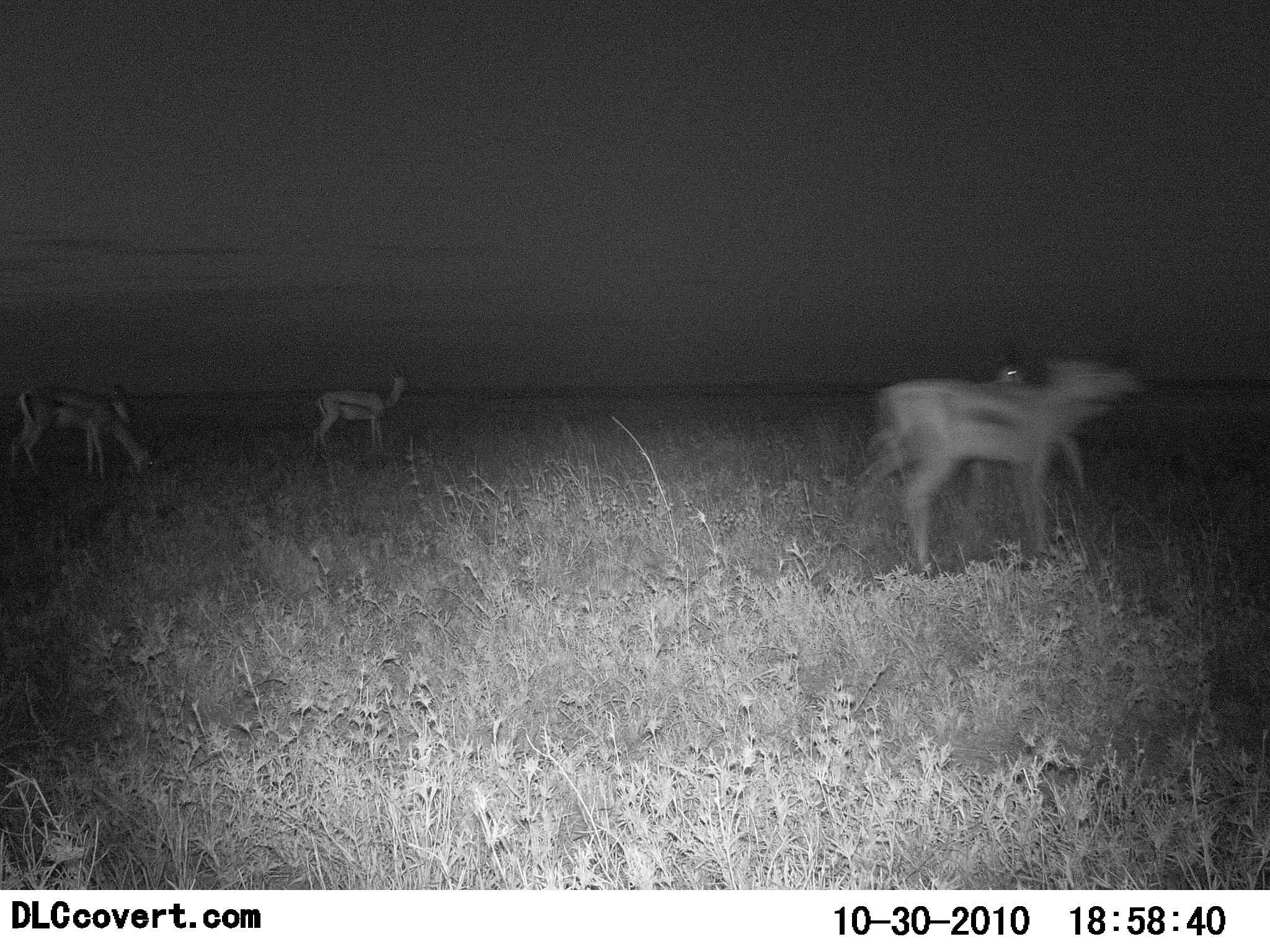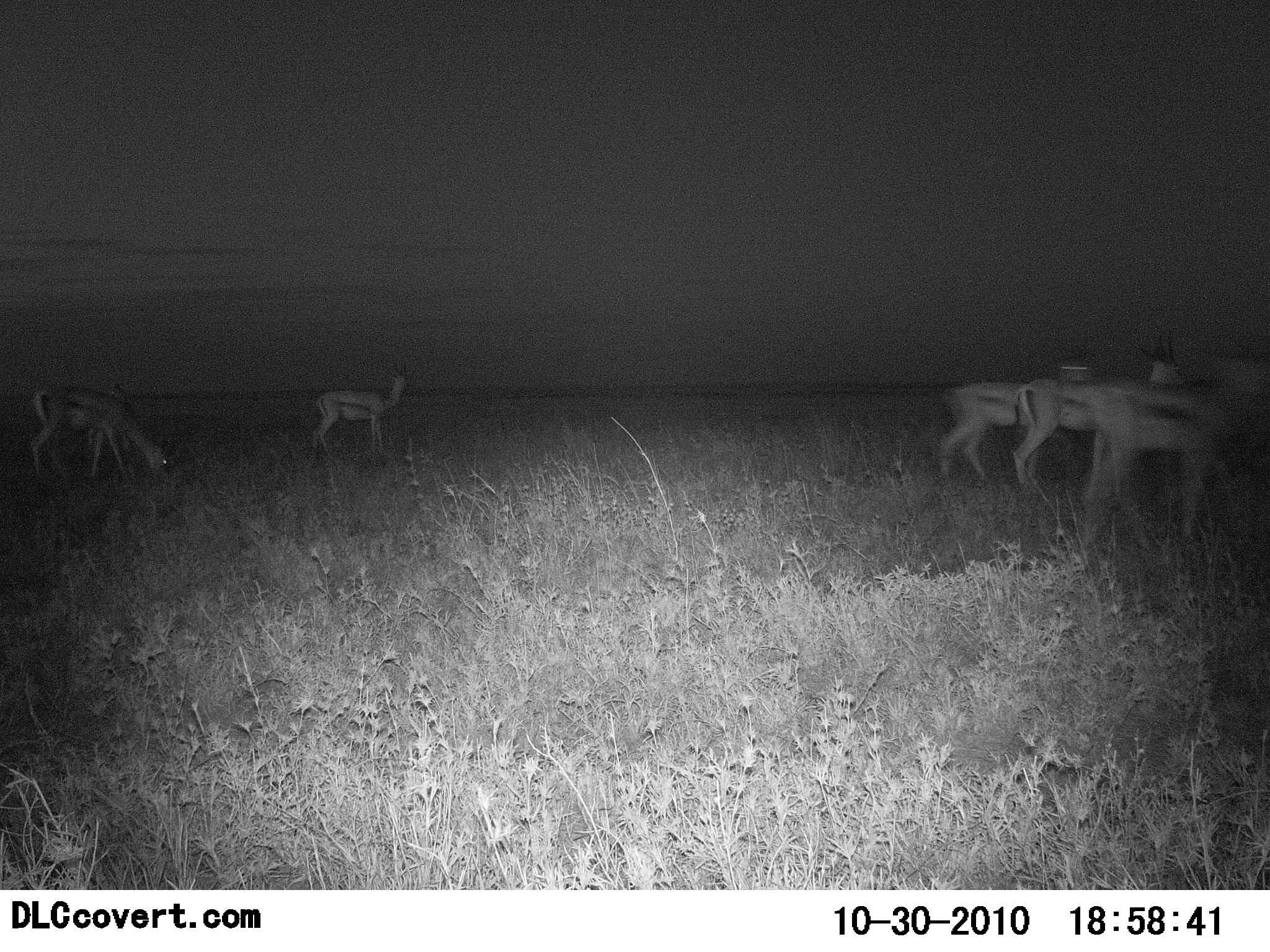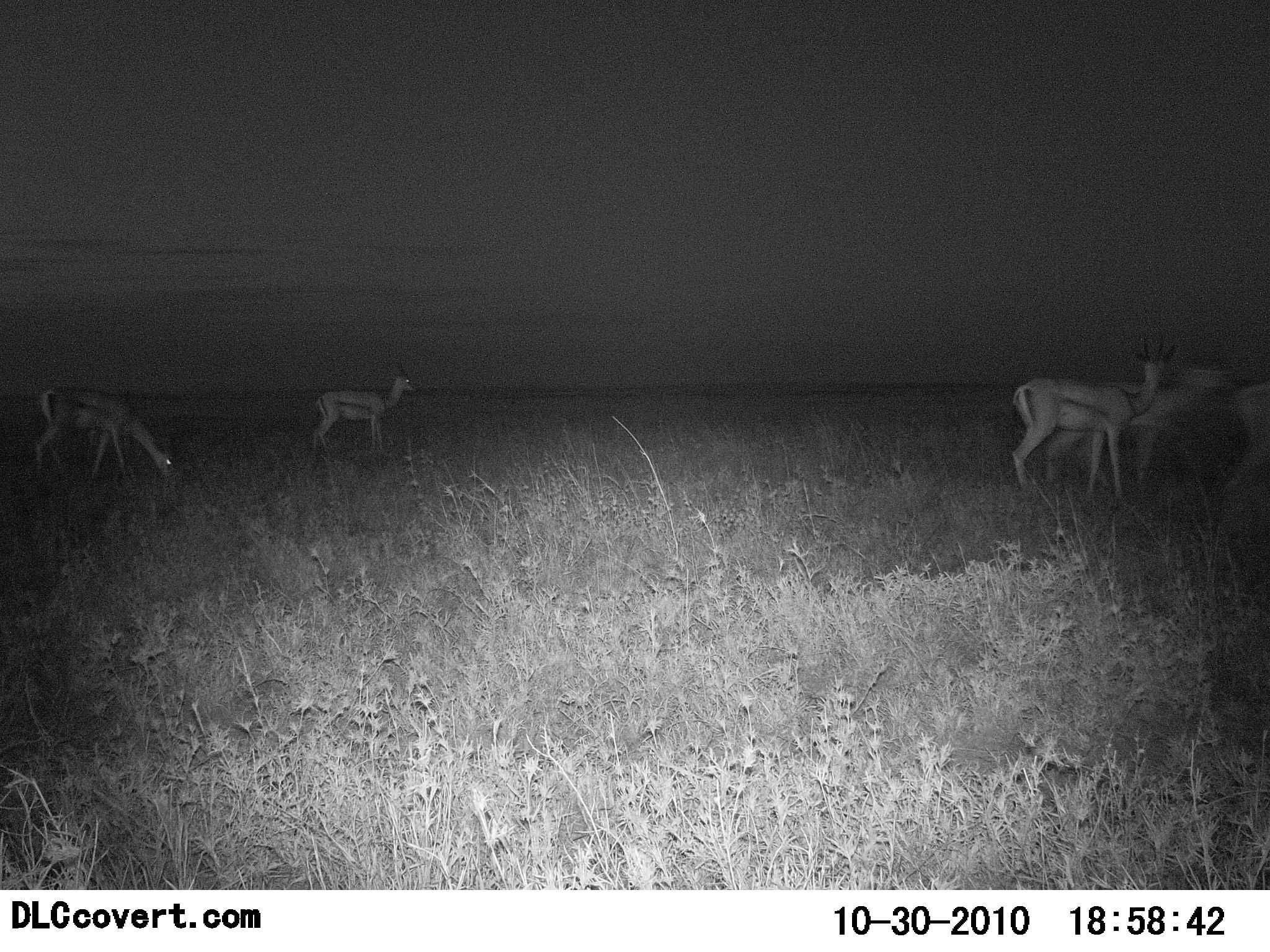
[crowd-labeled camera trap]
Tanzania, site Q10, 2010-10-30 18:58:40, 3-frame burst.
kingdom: Animalia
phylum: Chordata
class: Mammalia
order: Artiodactyla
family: Bovidae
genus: Eudorcas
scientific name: Eudorcas thomsonii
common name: thomson's gazelle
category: gazellethomsons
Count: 5.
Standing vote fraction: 63%.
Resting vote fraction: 0%.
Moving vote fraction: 84%.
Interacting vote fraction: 0%.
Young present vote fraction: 0%.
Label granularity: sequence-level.